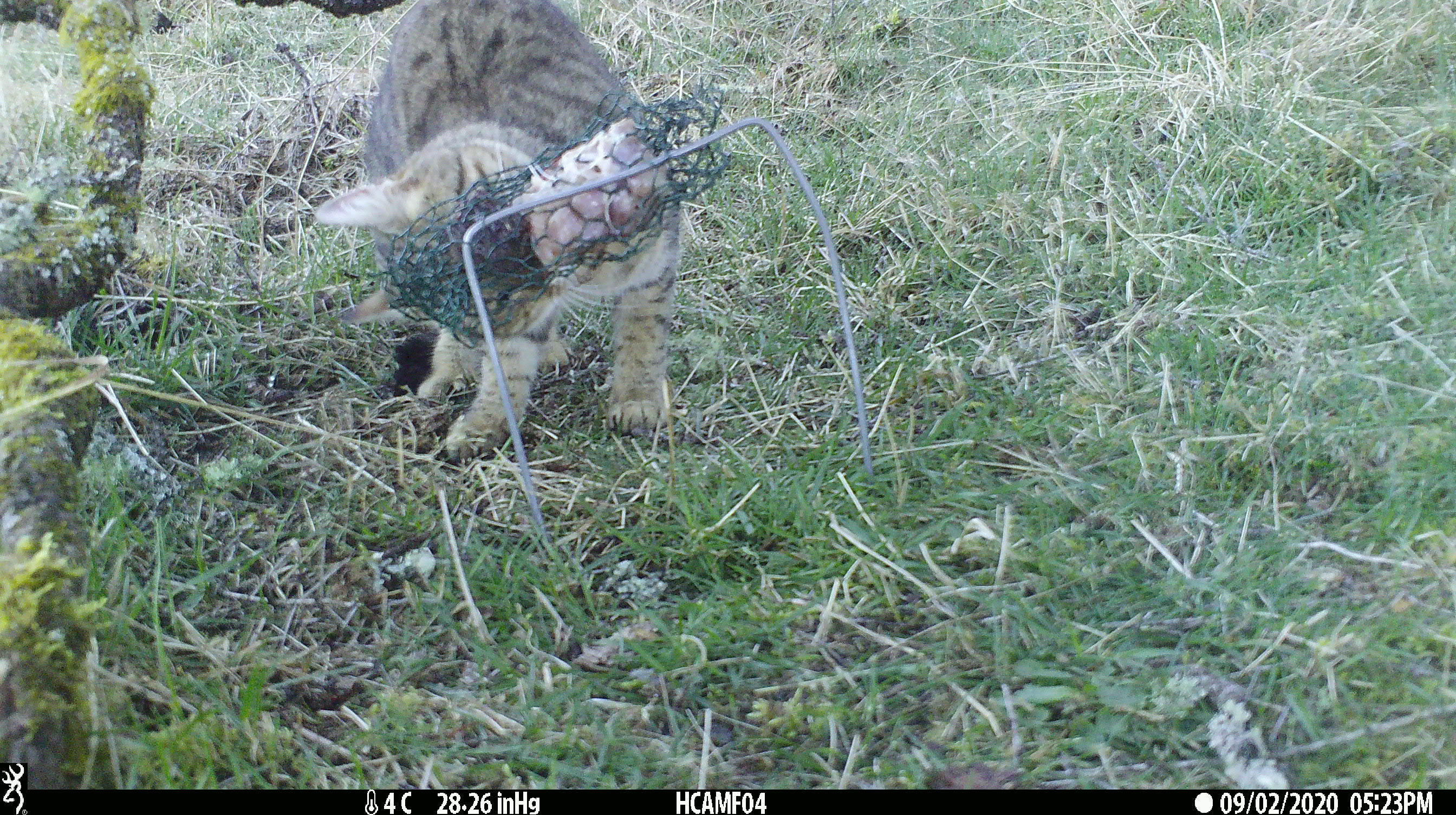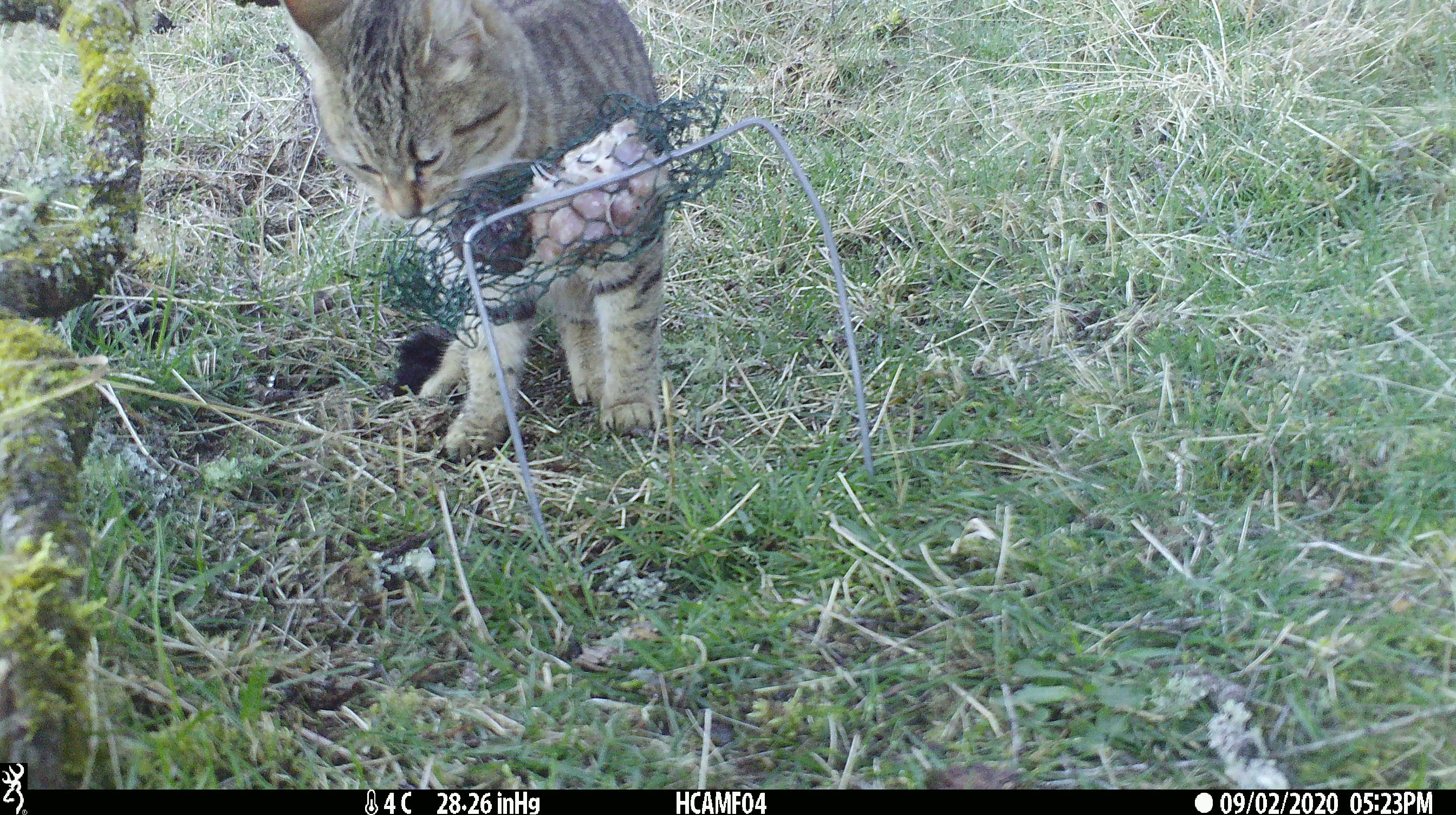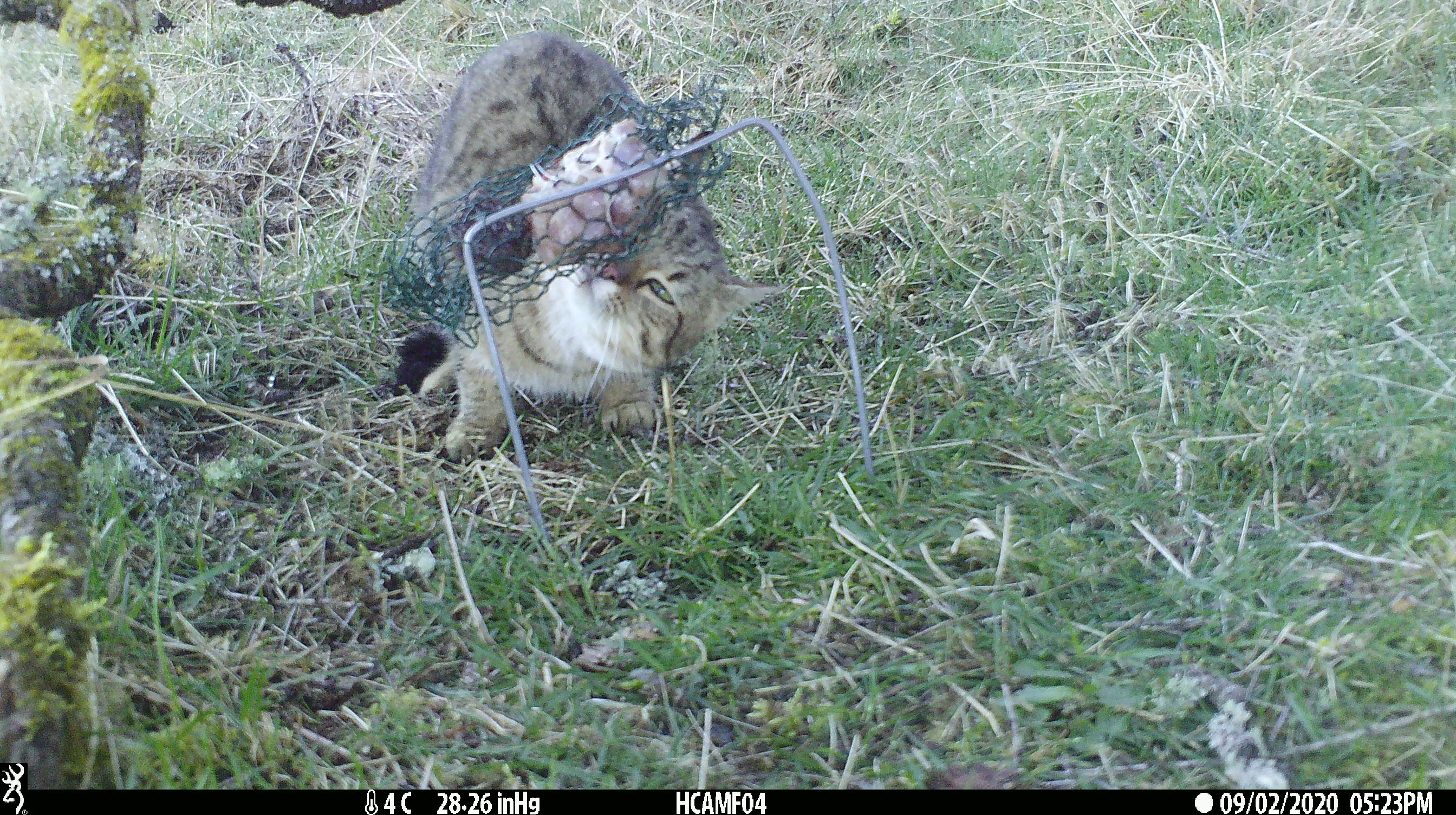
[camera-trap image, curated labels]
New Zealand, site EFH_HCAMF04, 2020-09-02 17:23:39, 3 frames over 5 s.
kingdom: Animalia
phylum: Chordata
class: Mammalia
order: Carnivora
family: Felidae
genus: Felis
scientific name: Felis catus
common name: domestic cat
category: cat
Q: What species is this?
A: Cat (domestic cat) (Felis catus).